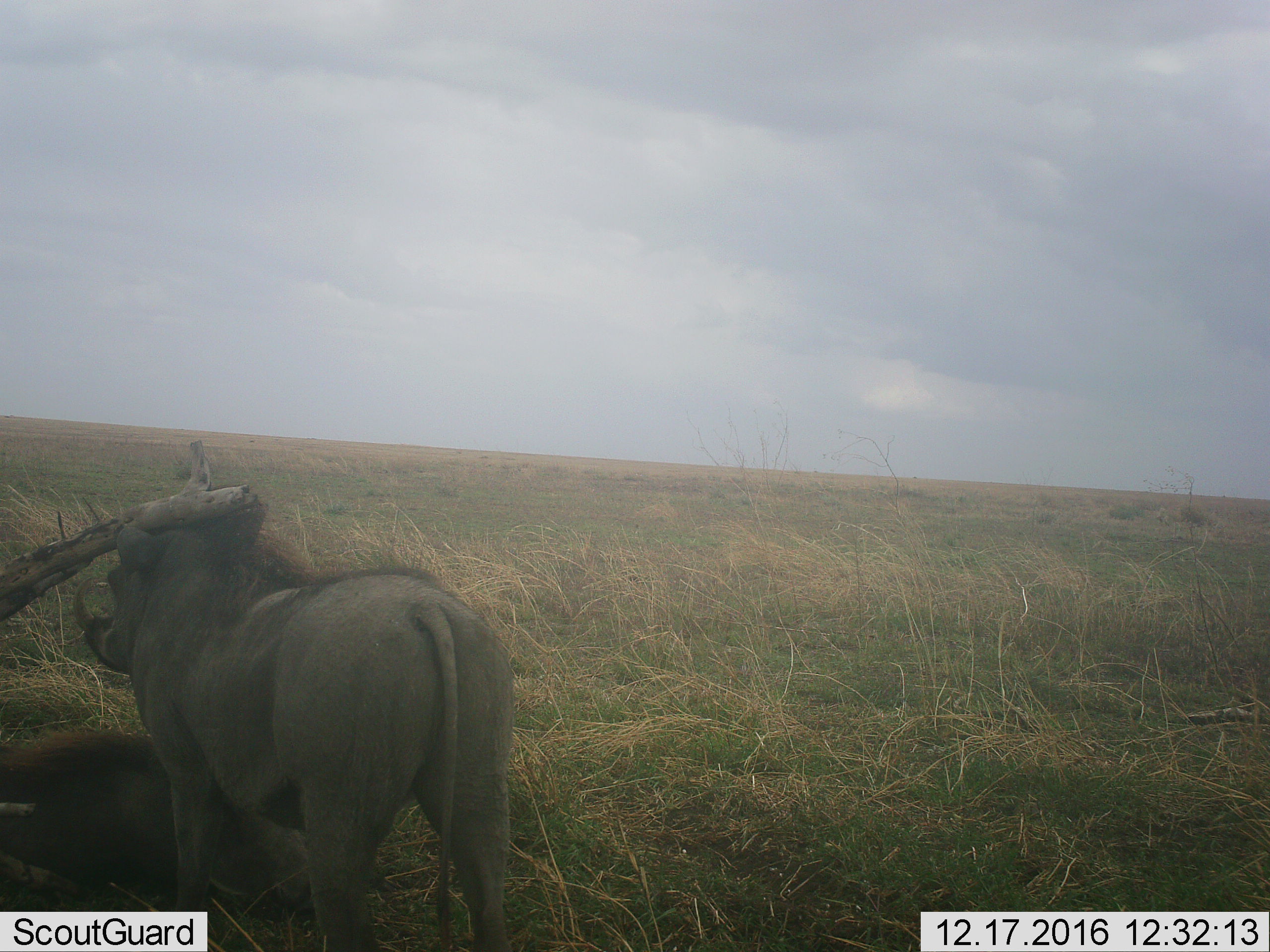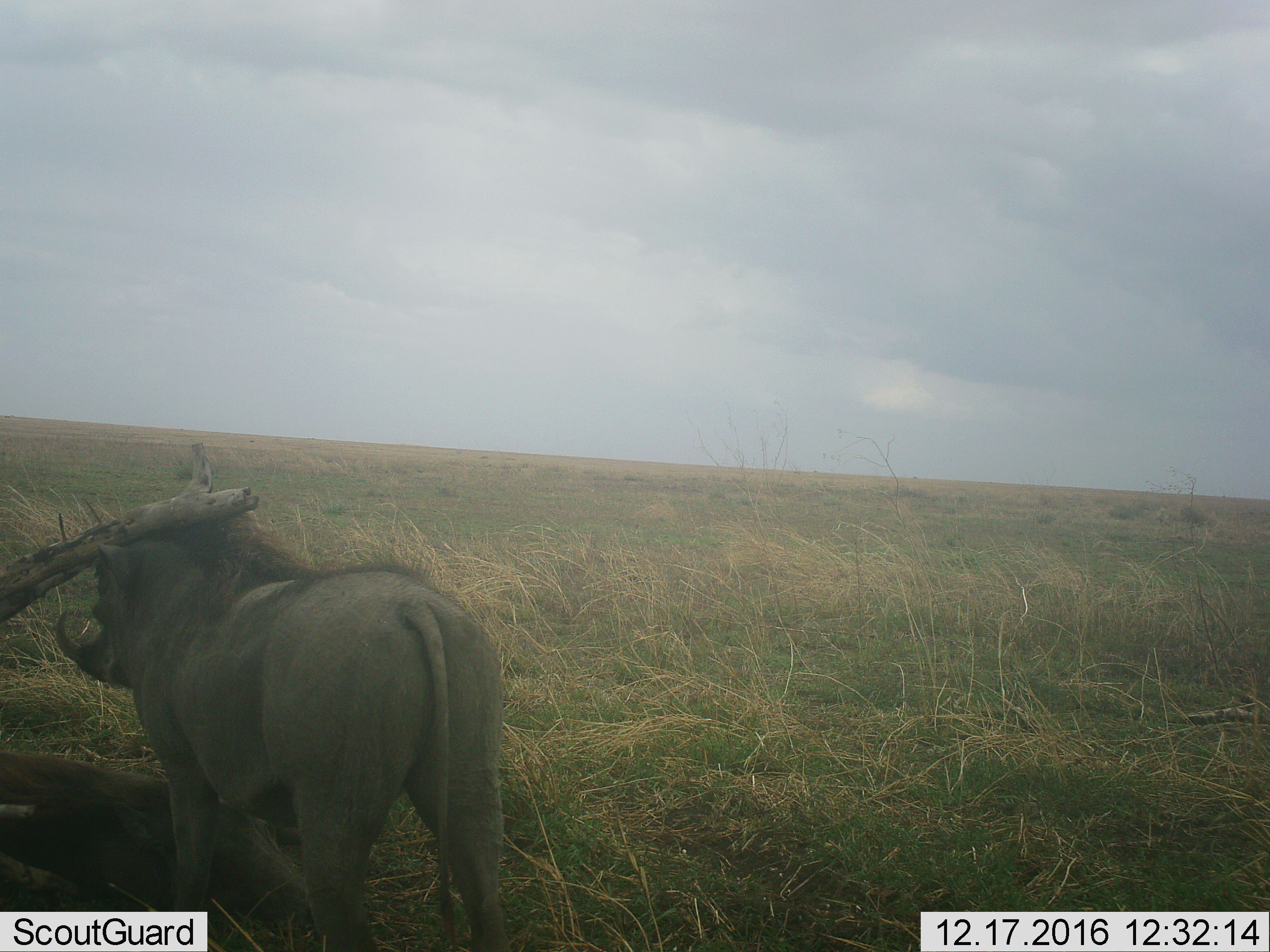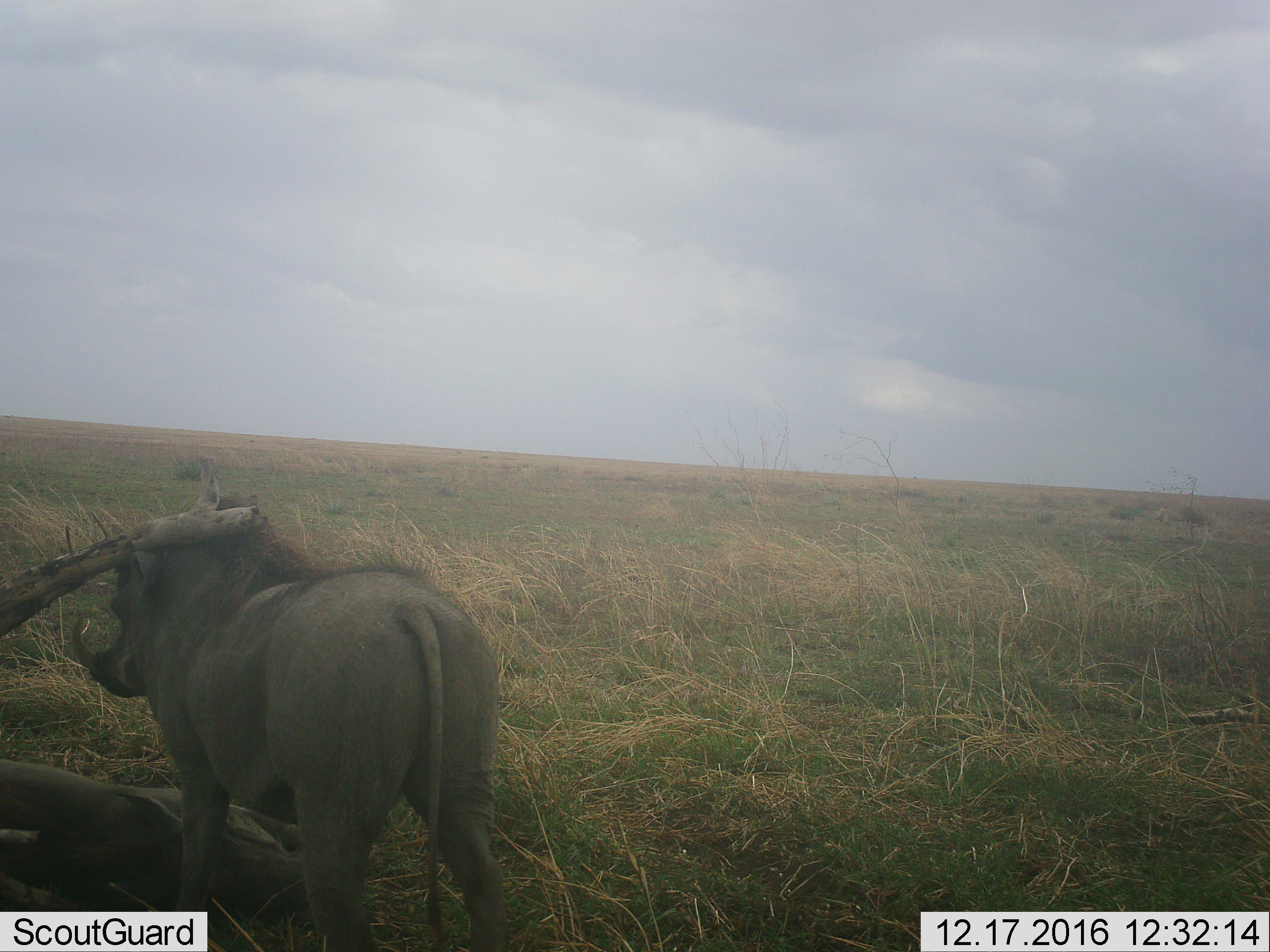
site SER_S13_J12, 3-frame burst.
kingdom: Animalia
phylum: Chordata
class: Mammalia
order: Artiodactyla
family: Suidae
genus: Phacochoerus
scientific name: Phacochoerus africanus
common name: warthog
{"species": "warthog (Phacochoerus africanus)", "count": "2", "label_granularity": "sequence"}